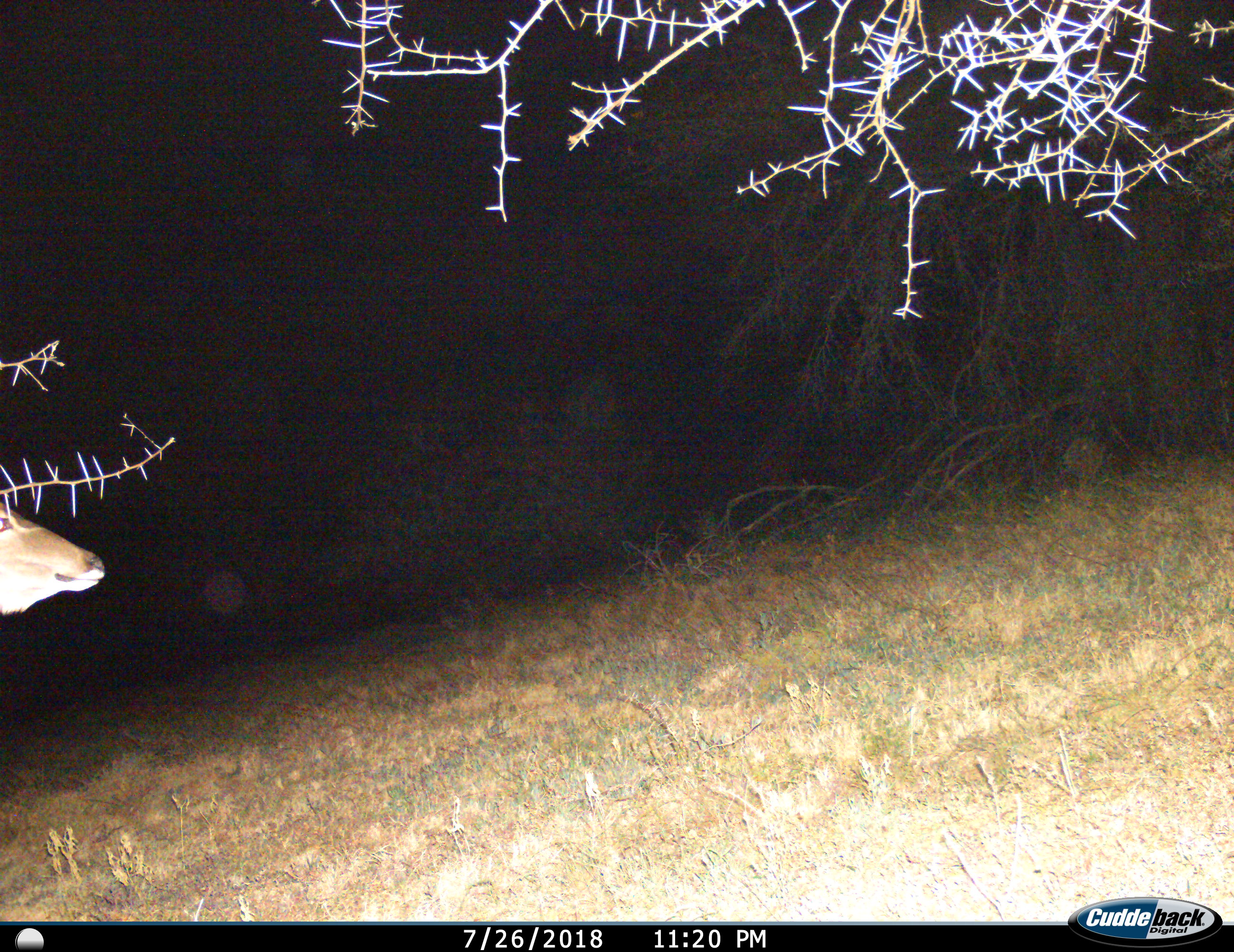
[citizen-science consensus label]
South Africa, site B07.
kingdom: Animalia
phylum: Chordata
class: Mammalia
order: Artiodactyla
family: Bovidae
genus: Tragelaphus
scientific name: Tragelaphus strepsiceros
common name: greater kudu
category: kudu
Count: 1.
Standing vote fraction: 60%.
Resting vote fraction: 0%.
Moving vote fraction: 40%.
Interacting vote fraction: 0%.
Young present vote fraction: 0%.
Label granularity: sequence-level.